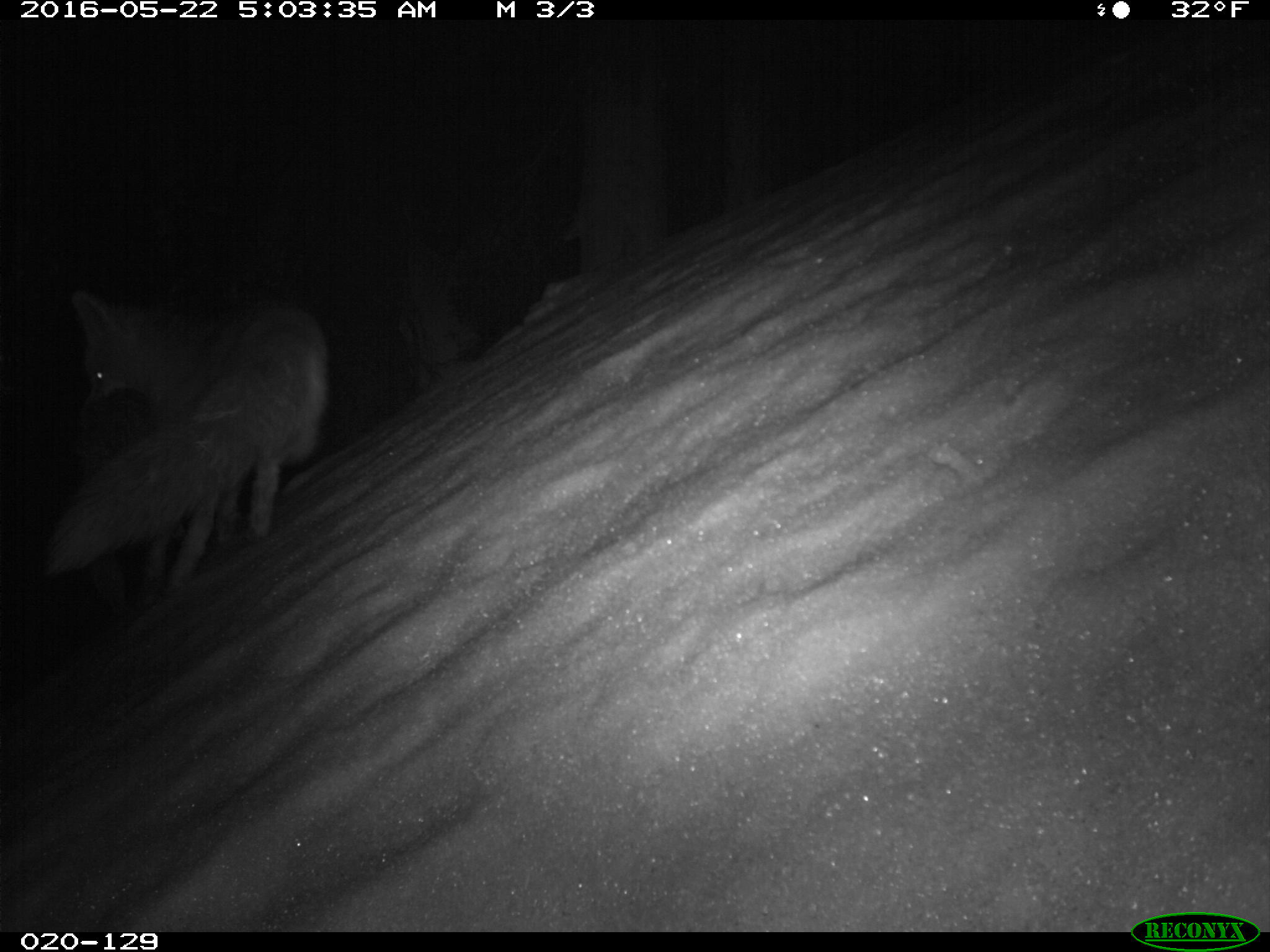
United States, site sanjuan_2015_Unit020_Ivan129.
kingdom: Animalia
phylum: Chordata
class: Mammalia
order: Rodentia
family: Sciuridae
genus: Marmota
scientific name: Marmota flaviventris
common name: yellow-bellied marmot